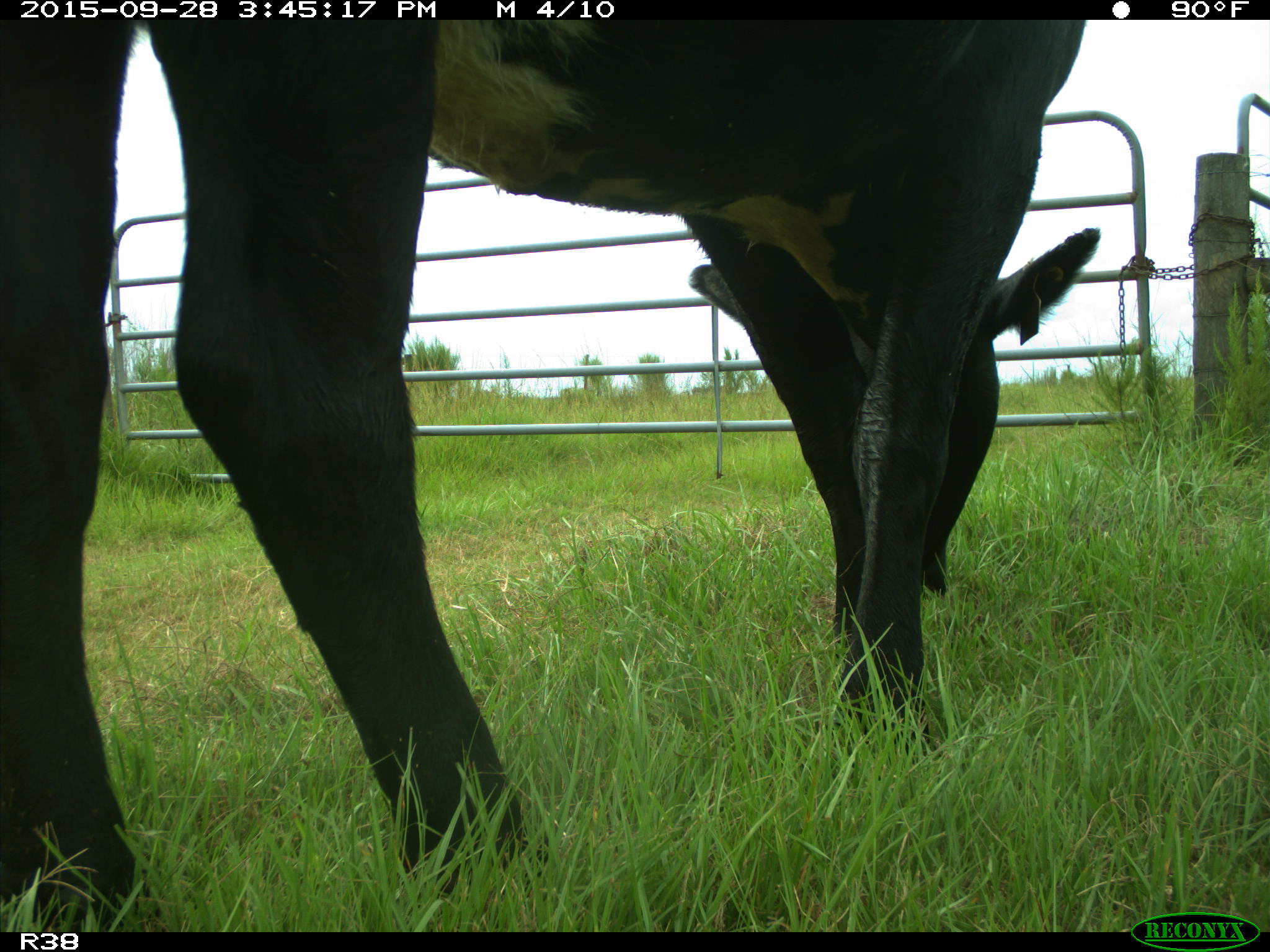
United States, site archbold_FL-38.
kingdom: Animalia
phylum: Chordata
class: Mammalia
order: Artiodactyla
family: Bovidae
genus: Bos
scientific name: Bos taurus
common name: domestic cow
Bos taurus (domestic cow).